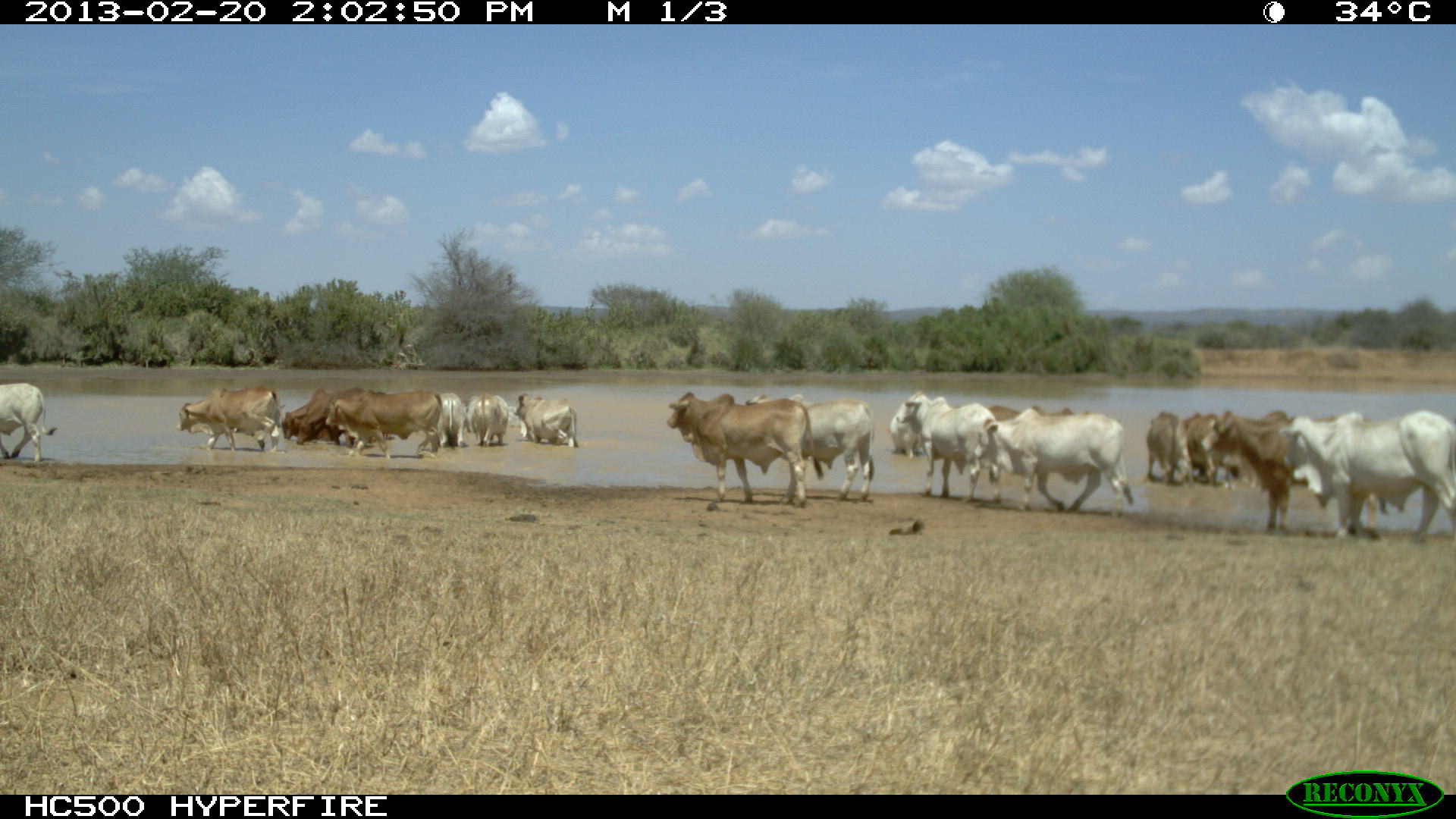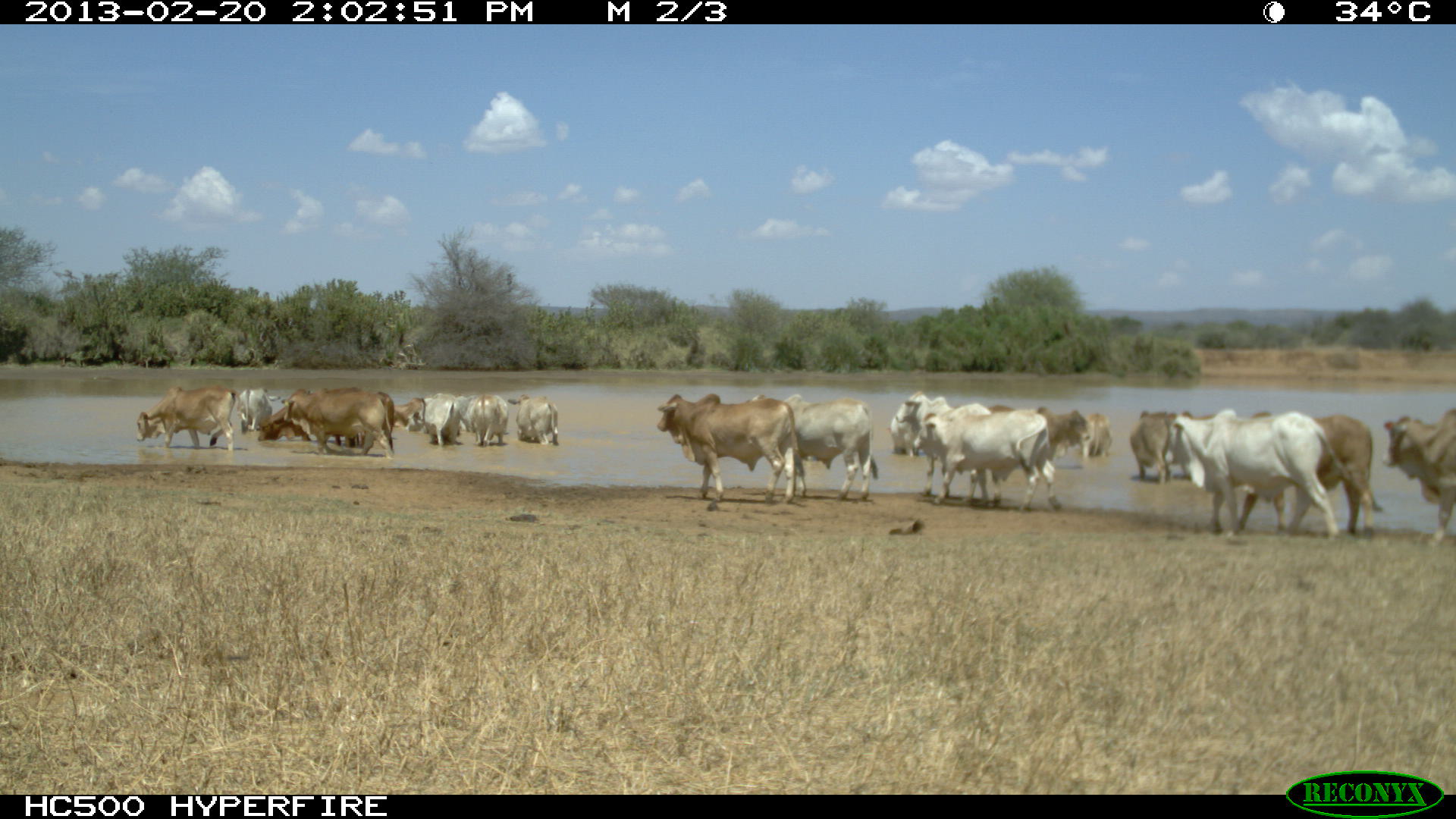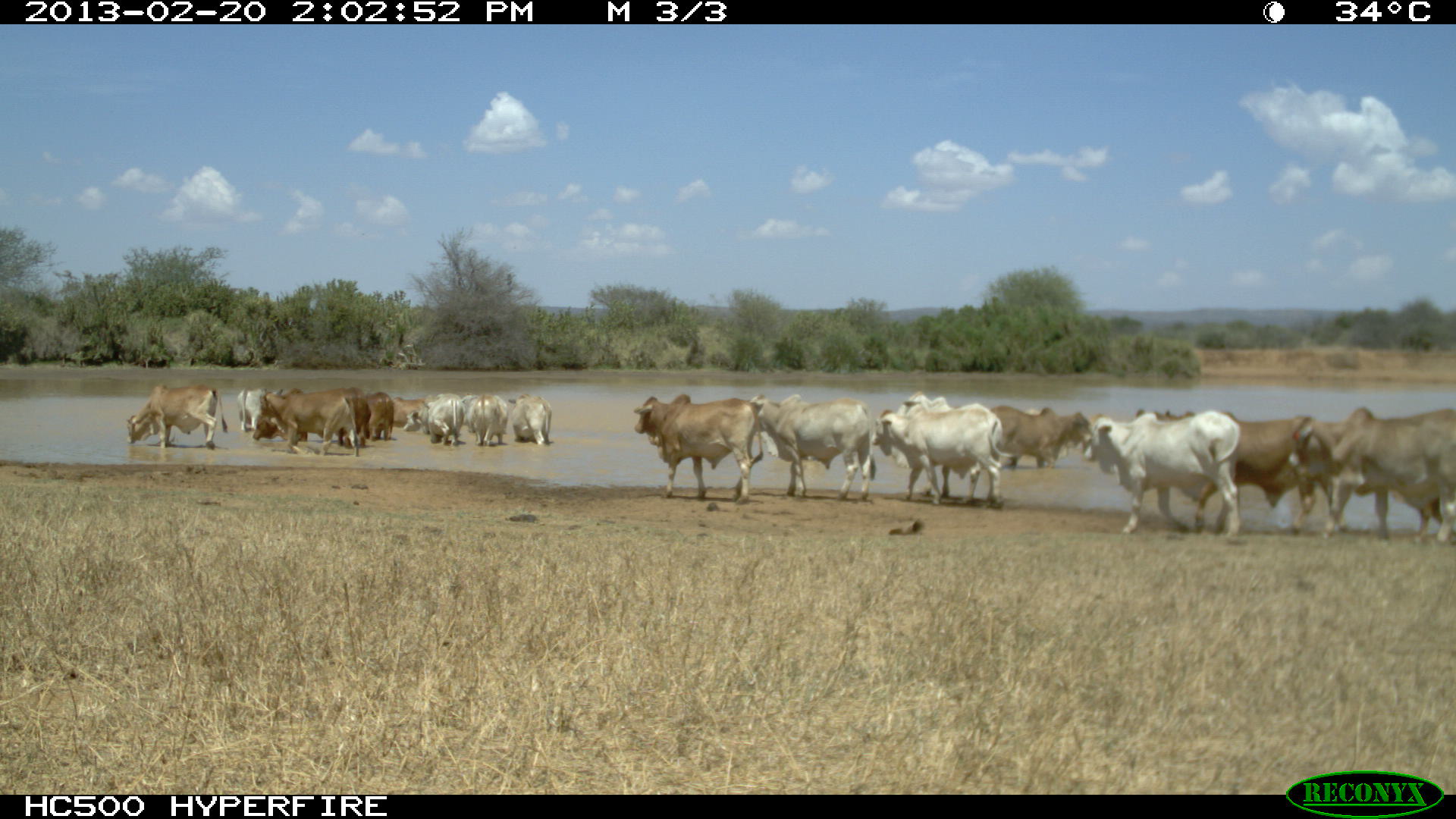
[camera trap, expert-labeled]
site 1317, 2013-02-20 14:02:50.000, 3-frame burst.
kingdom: Animalia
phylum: Chordata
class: Mammalia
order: Artiodactyla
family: Bovidae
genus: Bos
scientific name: Bos taurus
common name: domestic cattle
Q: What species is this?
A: Bos taurus (domestic cattle).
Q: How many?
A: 9.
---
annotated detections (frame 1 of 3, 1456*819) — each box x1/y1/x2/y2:
bos taurus: 0/358/57/469
group: 180/382/1455/546